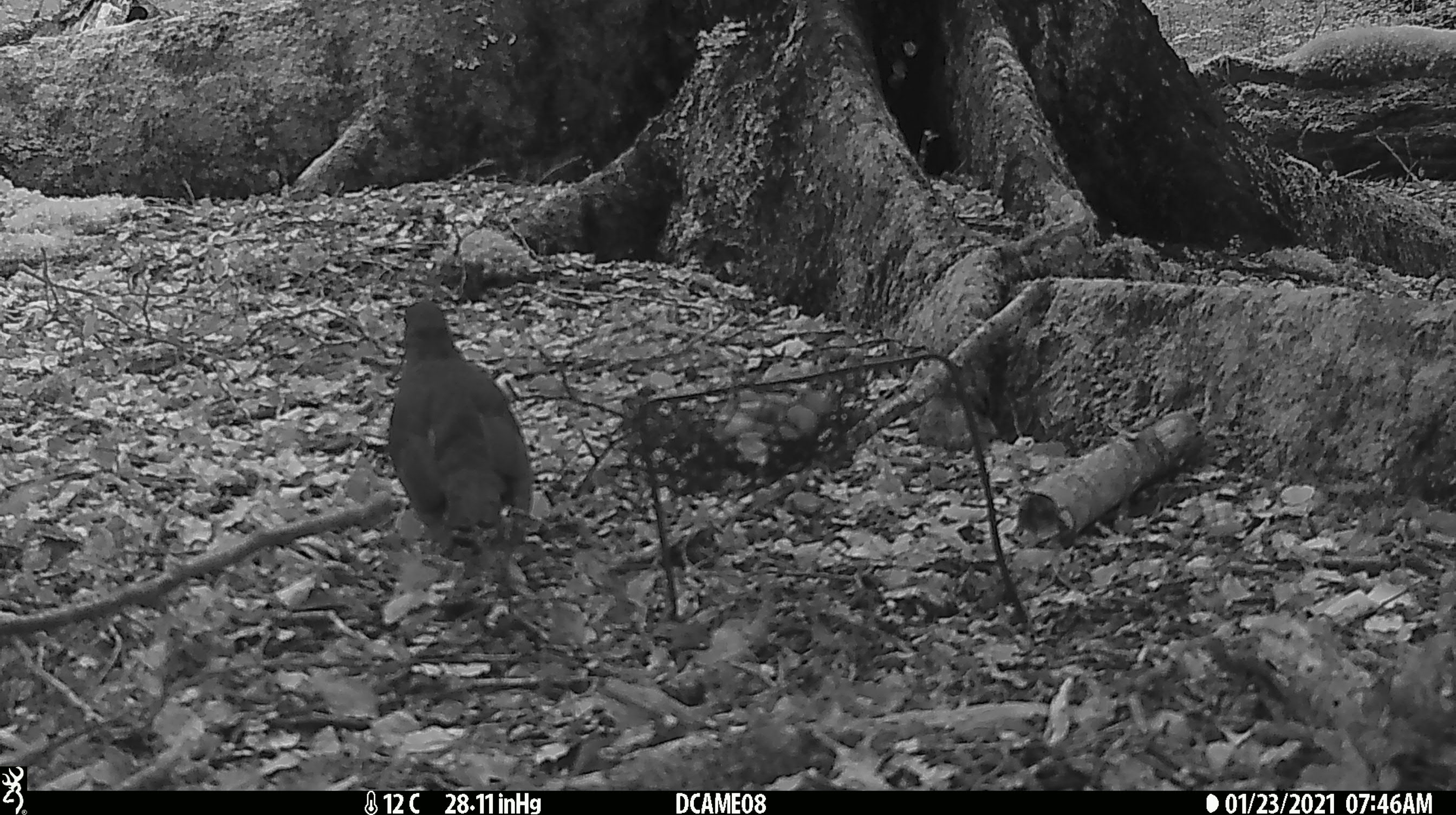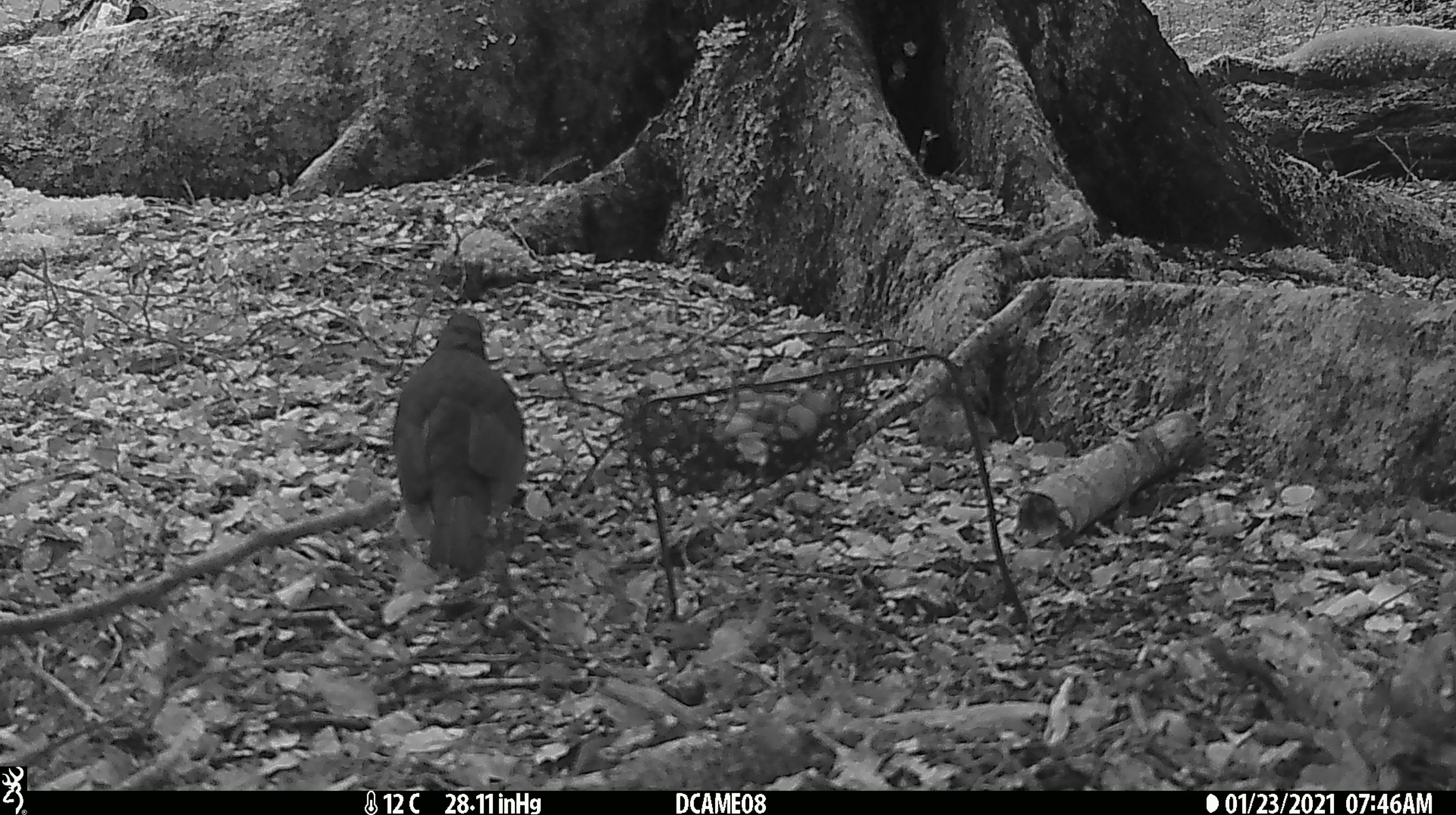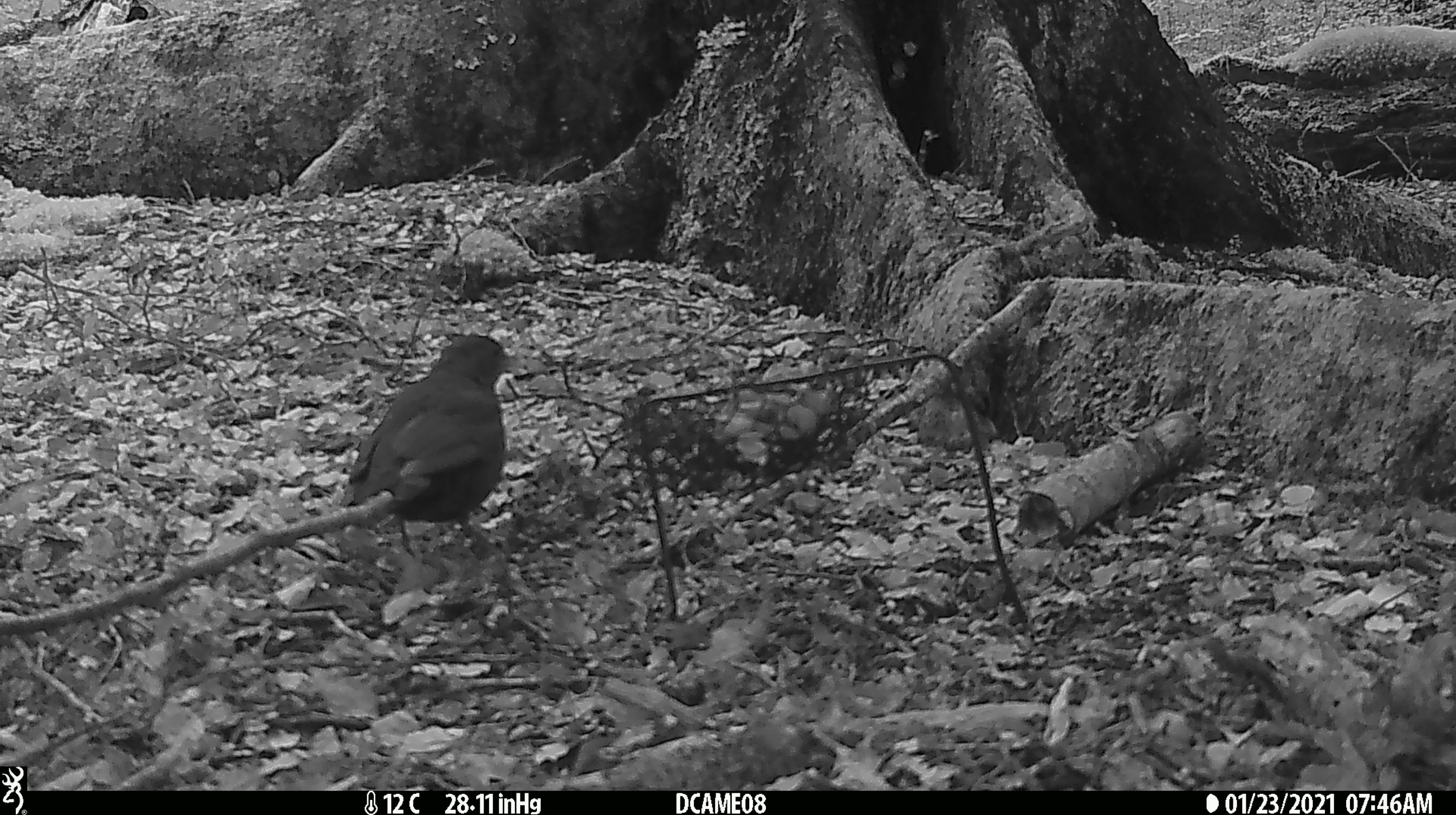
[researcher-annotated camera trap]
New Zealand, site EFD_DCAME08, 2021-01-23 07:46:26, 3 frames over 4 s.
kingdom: Animalia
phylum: Chordata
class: Aves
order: Passeriformes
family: Turdidae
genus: Turdus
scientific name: Turdus merula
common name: eurasian blackbird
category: blackbird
Blackbird (eurasian blackbird) (Turdus merula).